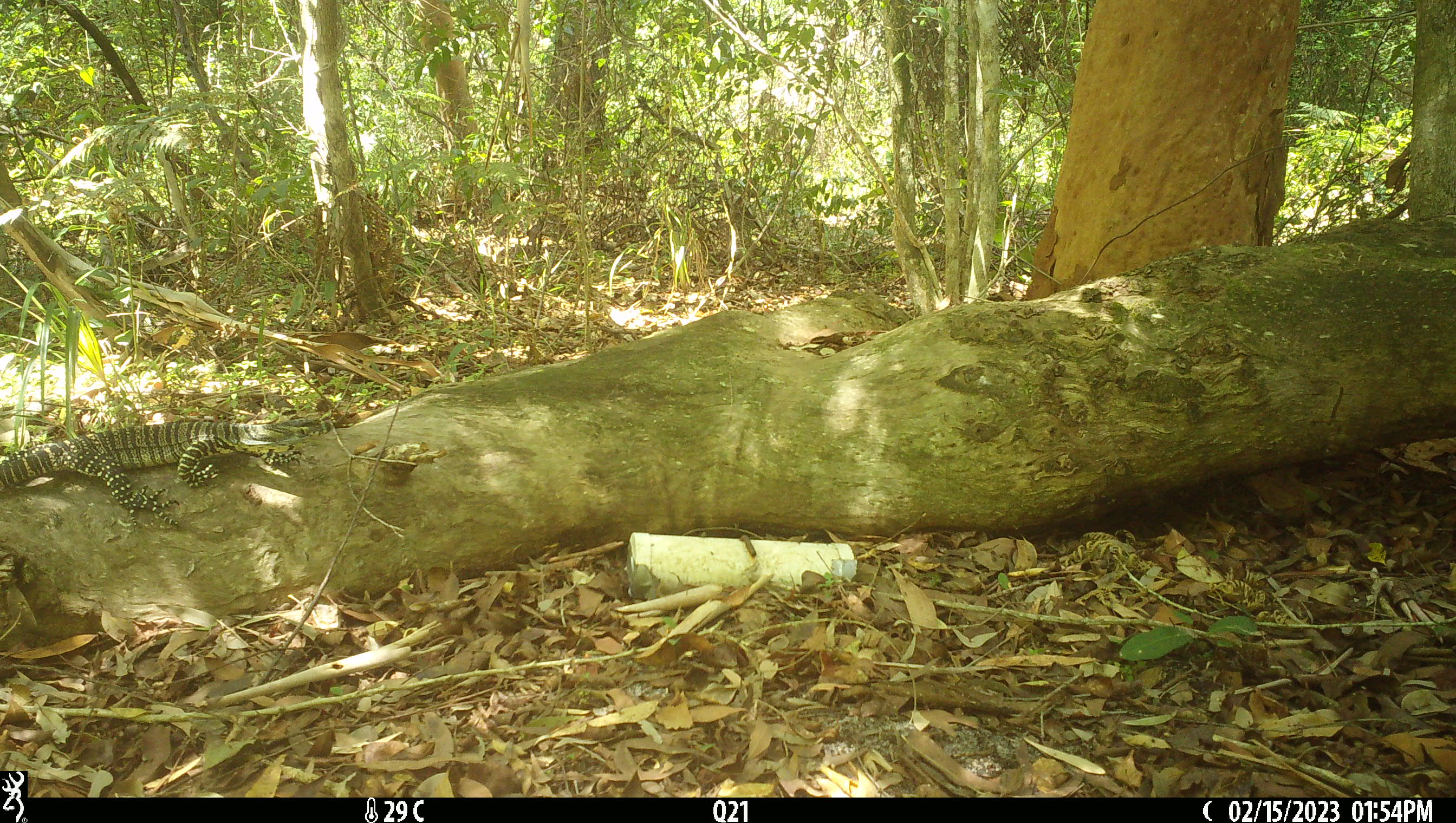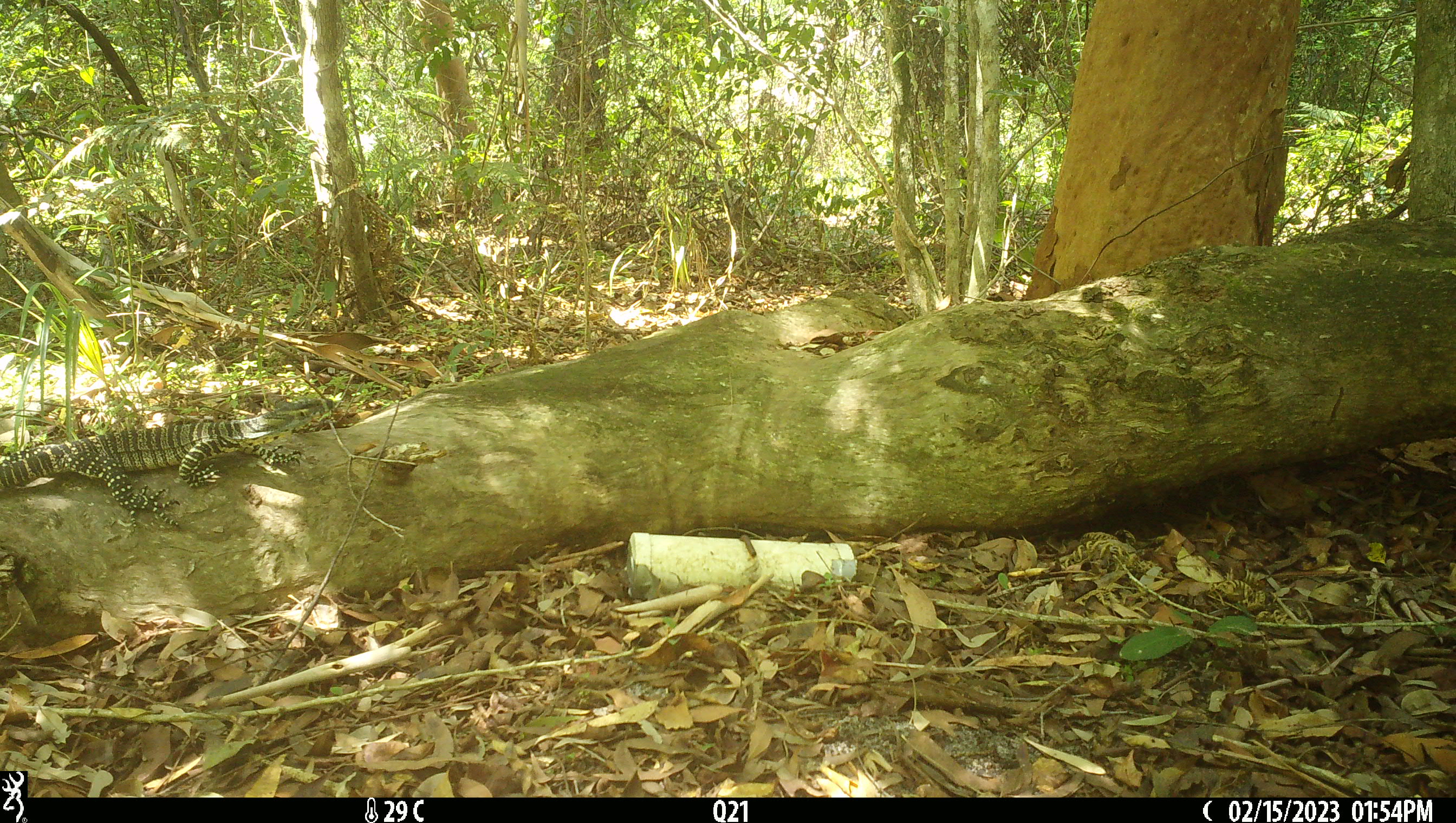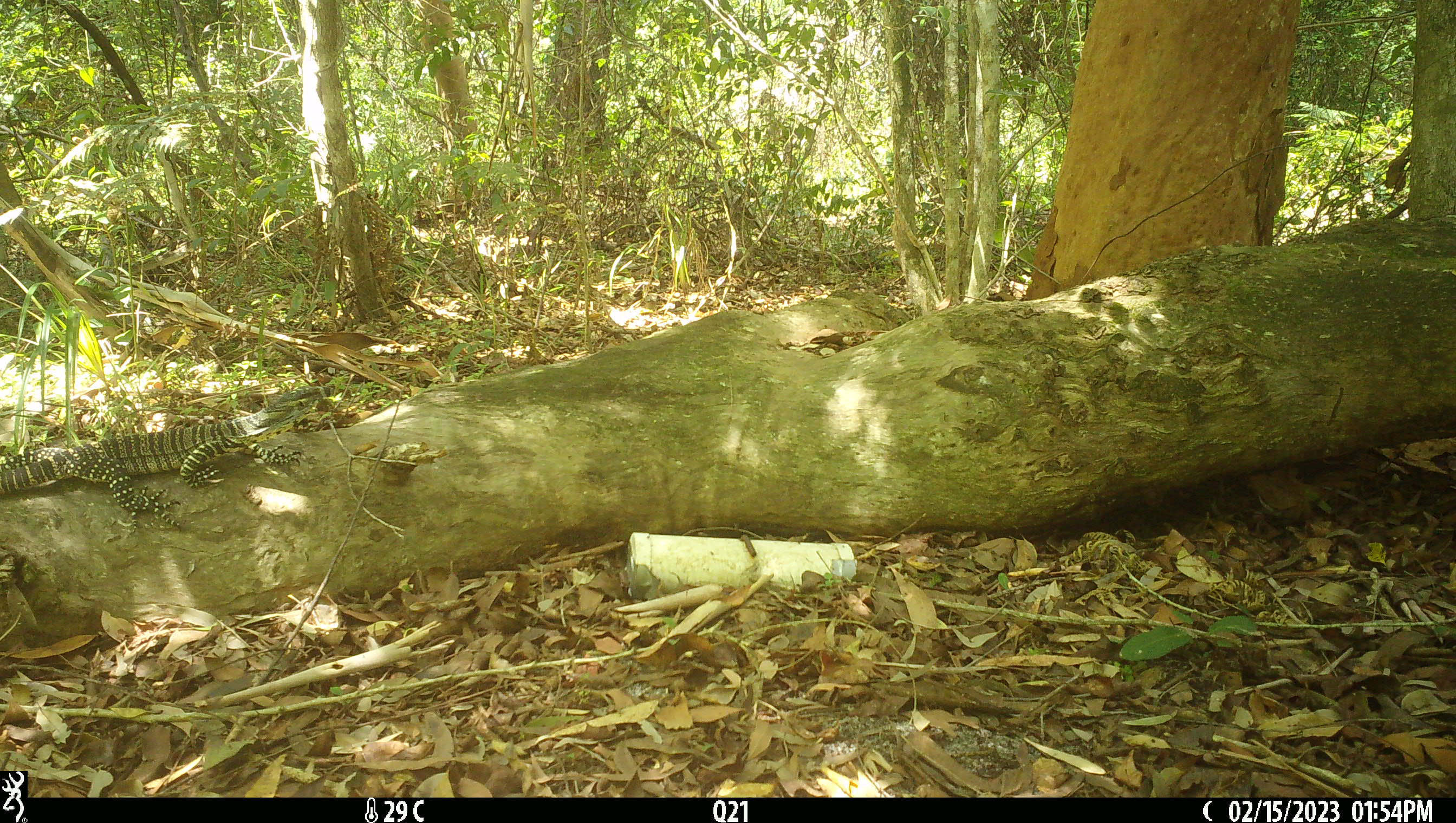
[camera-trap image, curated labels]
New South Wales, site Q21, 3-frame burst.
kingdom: Animalia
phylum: Chordata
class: Reptilia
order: Squamata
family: Varanidae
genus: Varanus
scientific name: Varanus varius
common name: lace monitor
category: goanna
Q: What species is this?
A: Goanna (lace monitor) (Varanus varius).